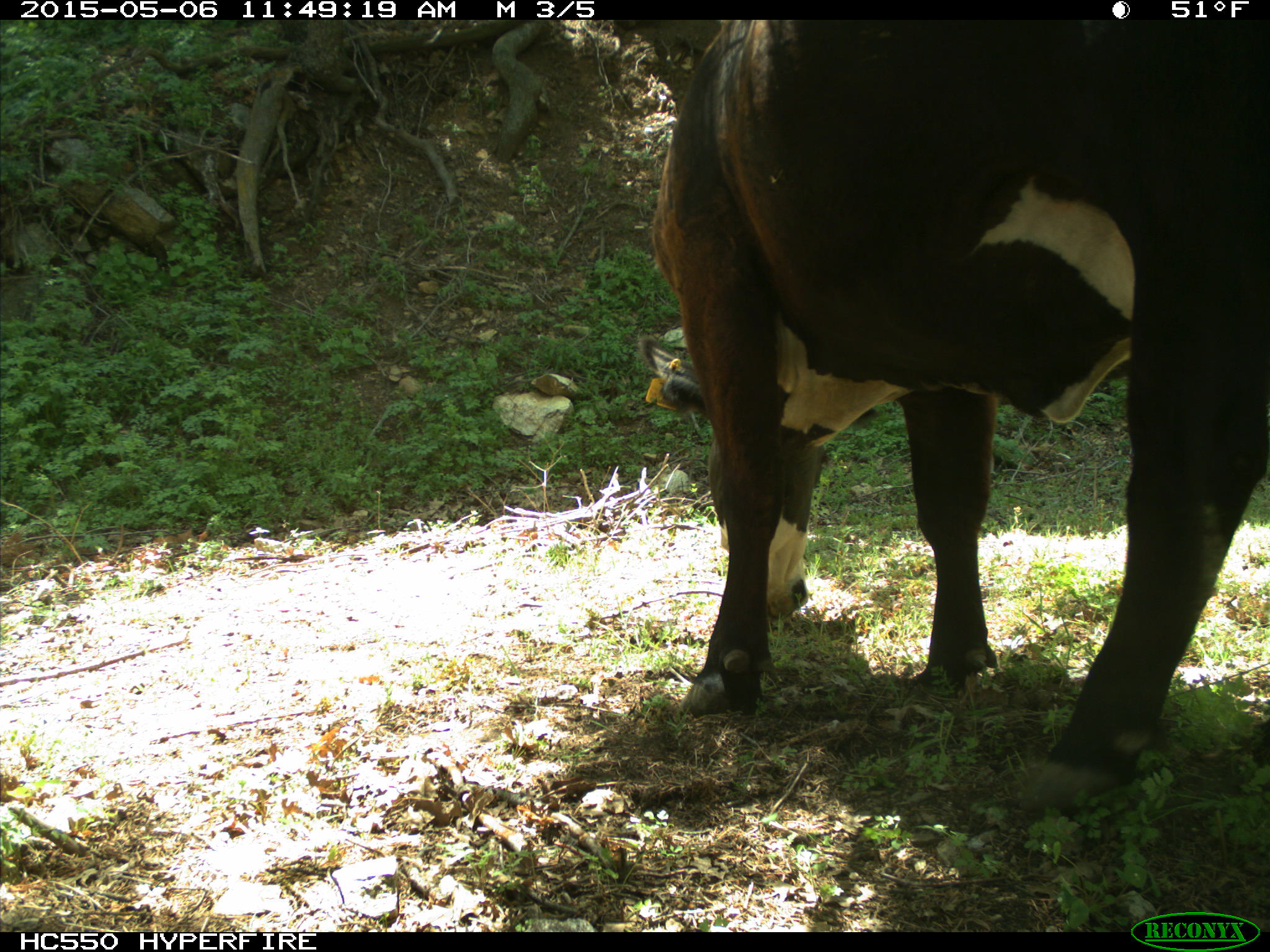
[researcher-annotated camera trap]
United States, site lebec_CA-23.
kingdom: Animalia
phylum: Chordata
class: Mammalia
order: Artiodactyla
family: Bovidae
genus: Bos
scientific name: Bos taurus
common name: domestic cow